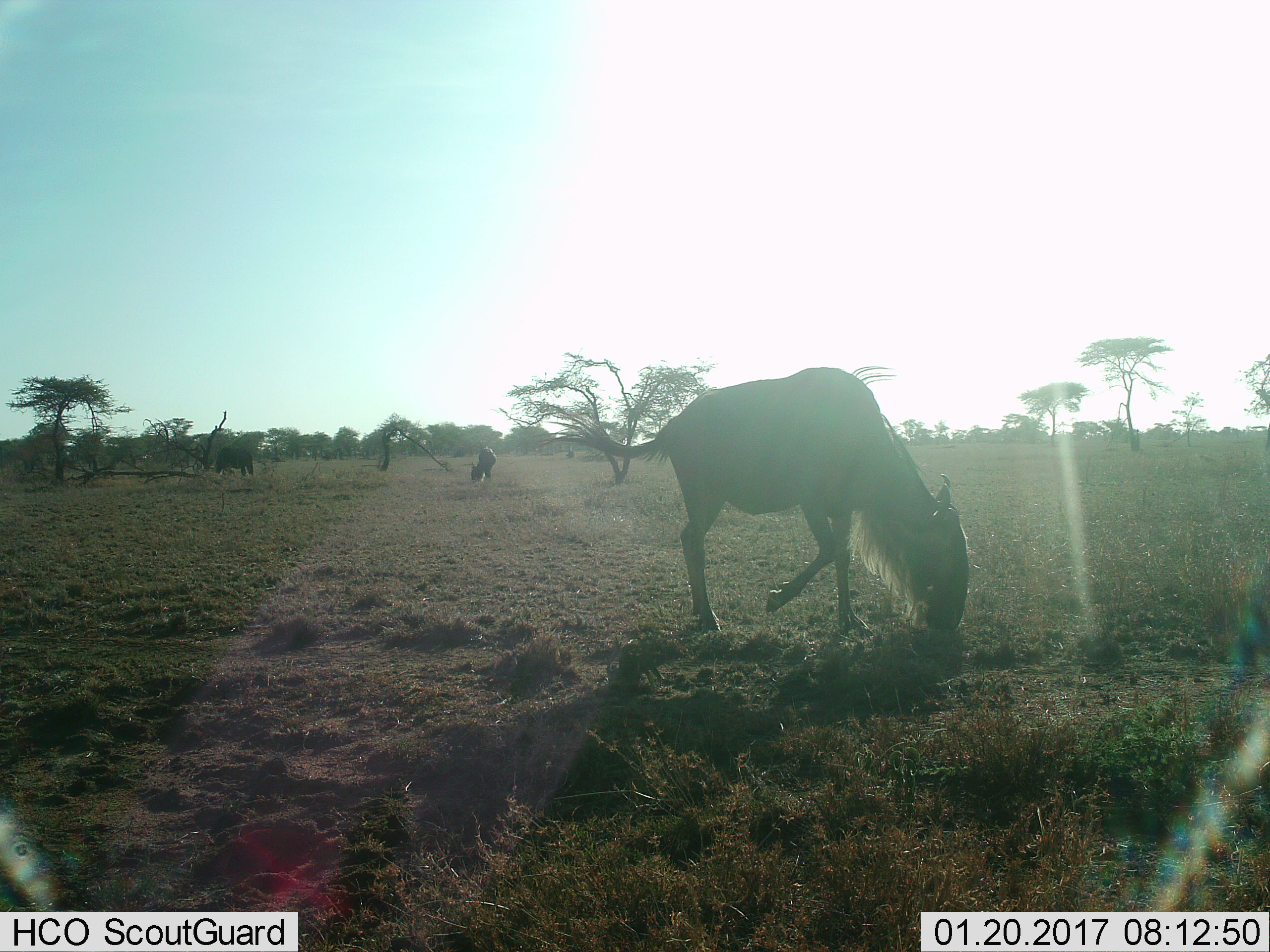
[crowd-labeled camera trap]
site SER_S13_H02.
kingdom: Animalia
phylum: Chordata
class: Mammalia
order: Artiodactyla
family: Bovidae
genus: Connochaetes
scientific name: Connochaetes taurinus taurinus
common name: blue wildebeest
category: wildebeestblue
Wildebeestblue (blue wildebeest) (Connochaetes taurinus taurinus), count 3. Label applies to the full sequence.